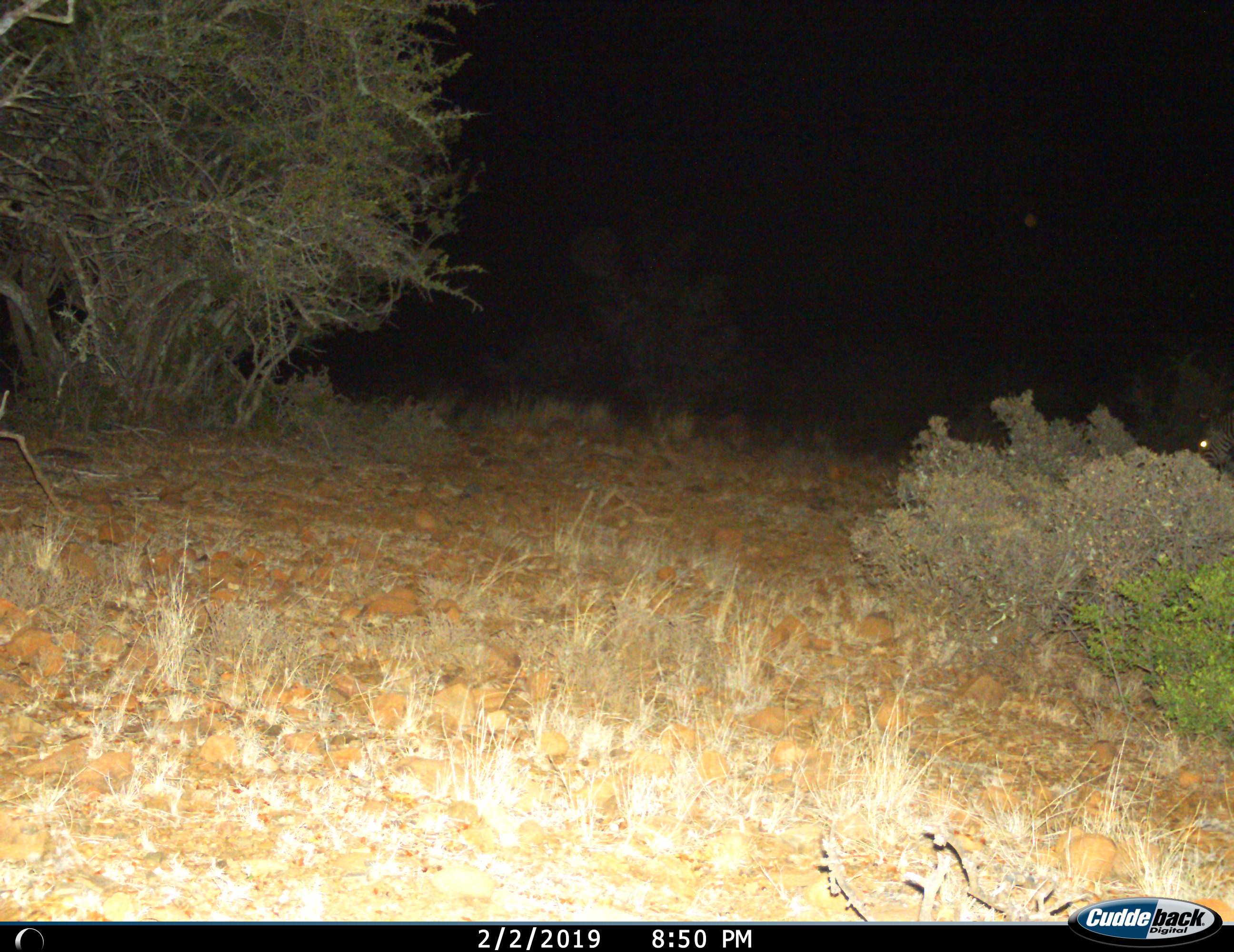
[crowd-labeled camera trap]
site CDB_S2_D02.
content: unidentified animal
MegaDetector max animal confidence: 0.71